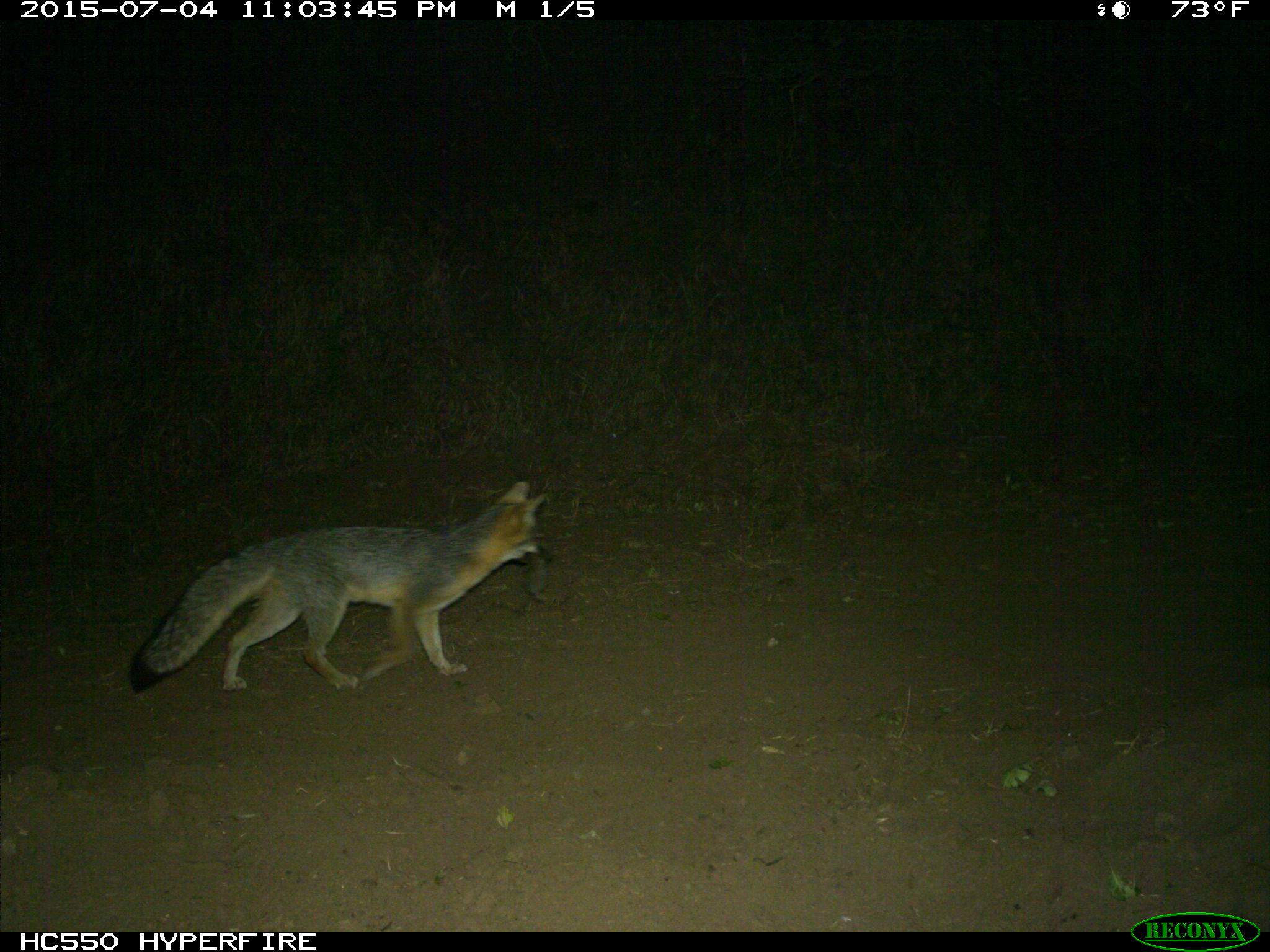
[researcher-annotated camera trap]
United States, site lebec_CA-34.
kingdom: Animalia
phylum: Chordata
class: Mammalia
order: Carnivora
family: Canidae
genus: Urocyon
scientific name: Urocyon cinereoargenteus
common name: gray fox